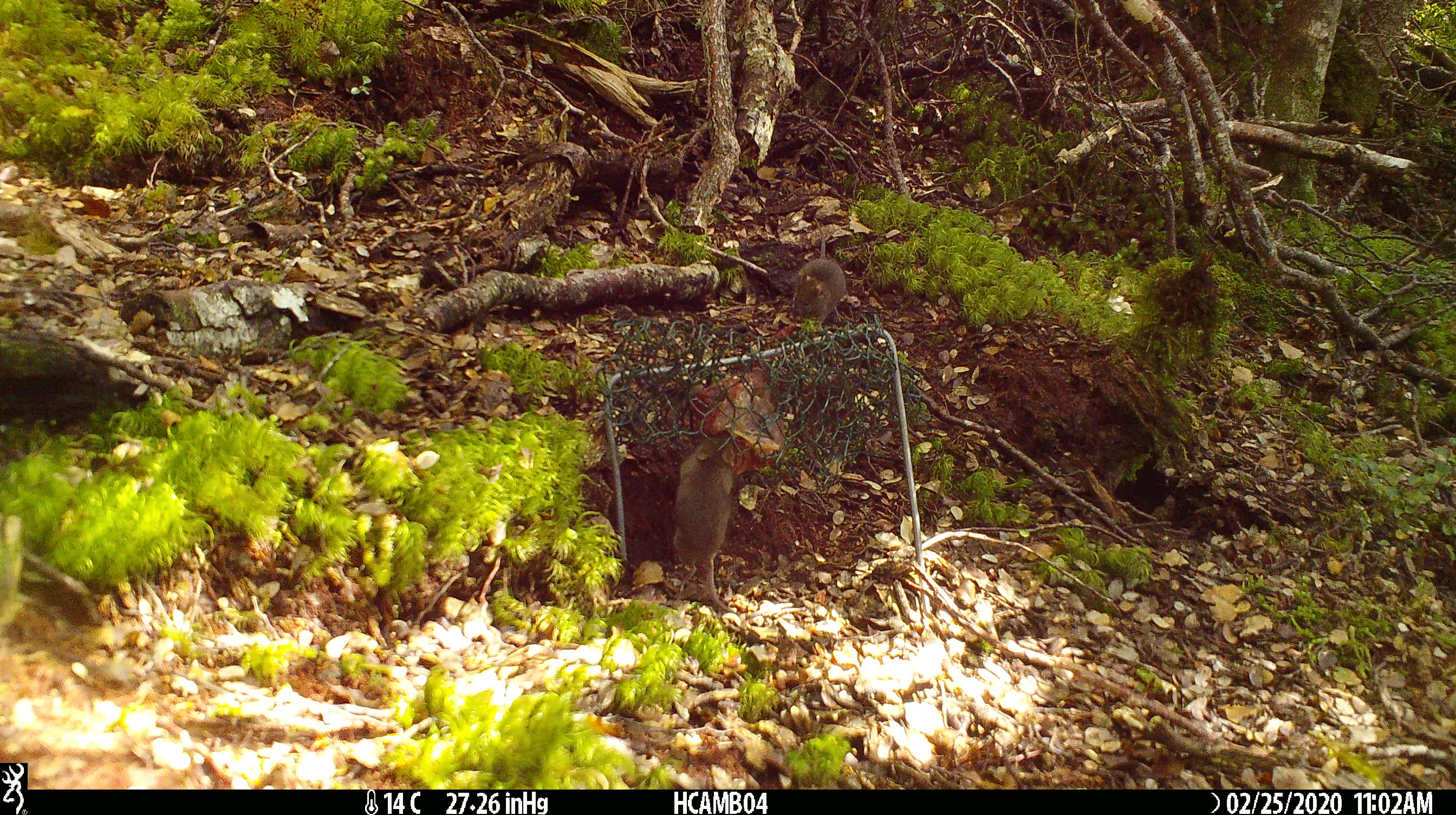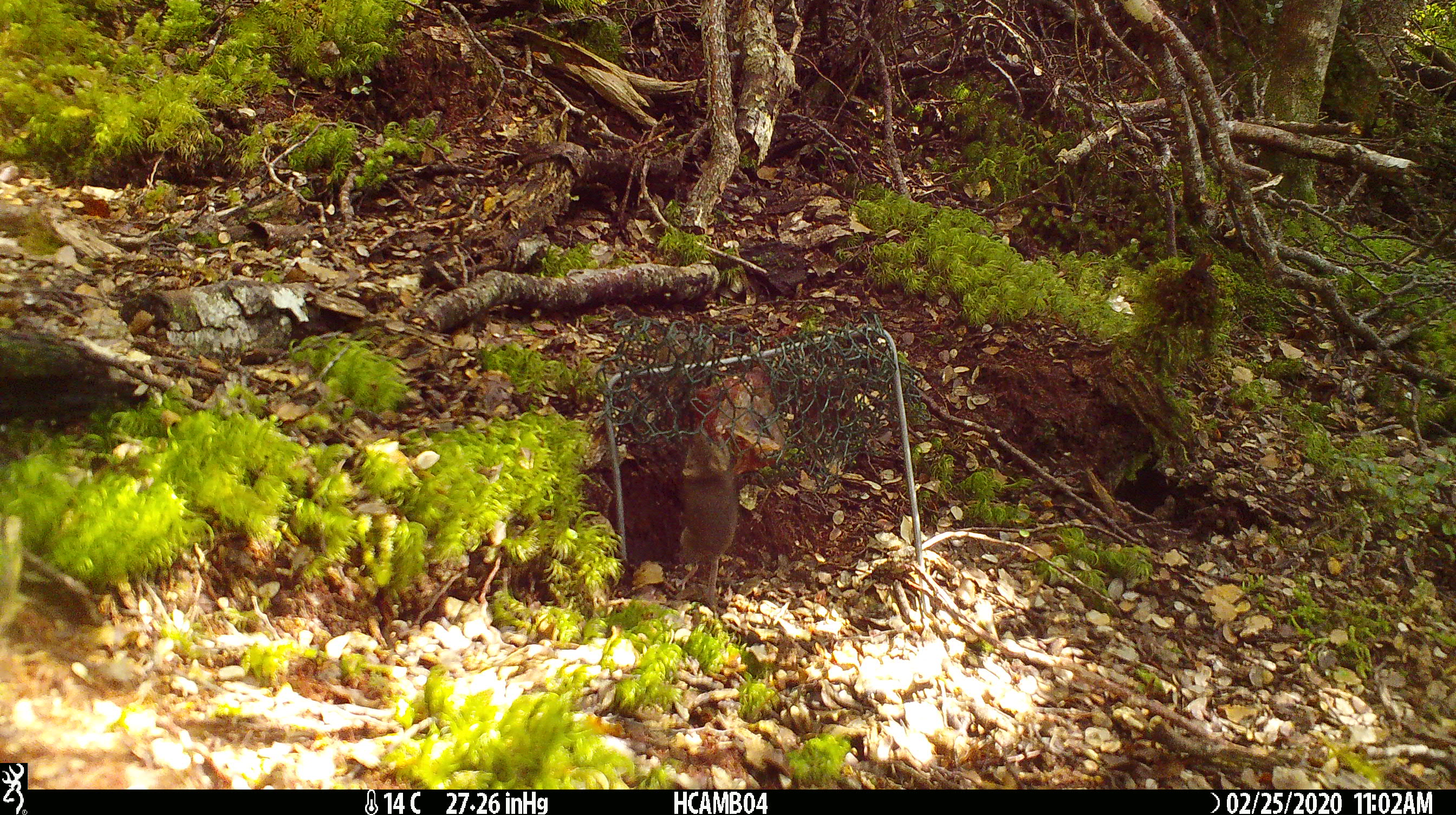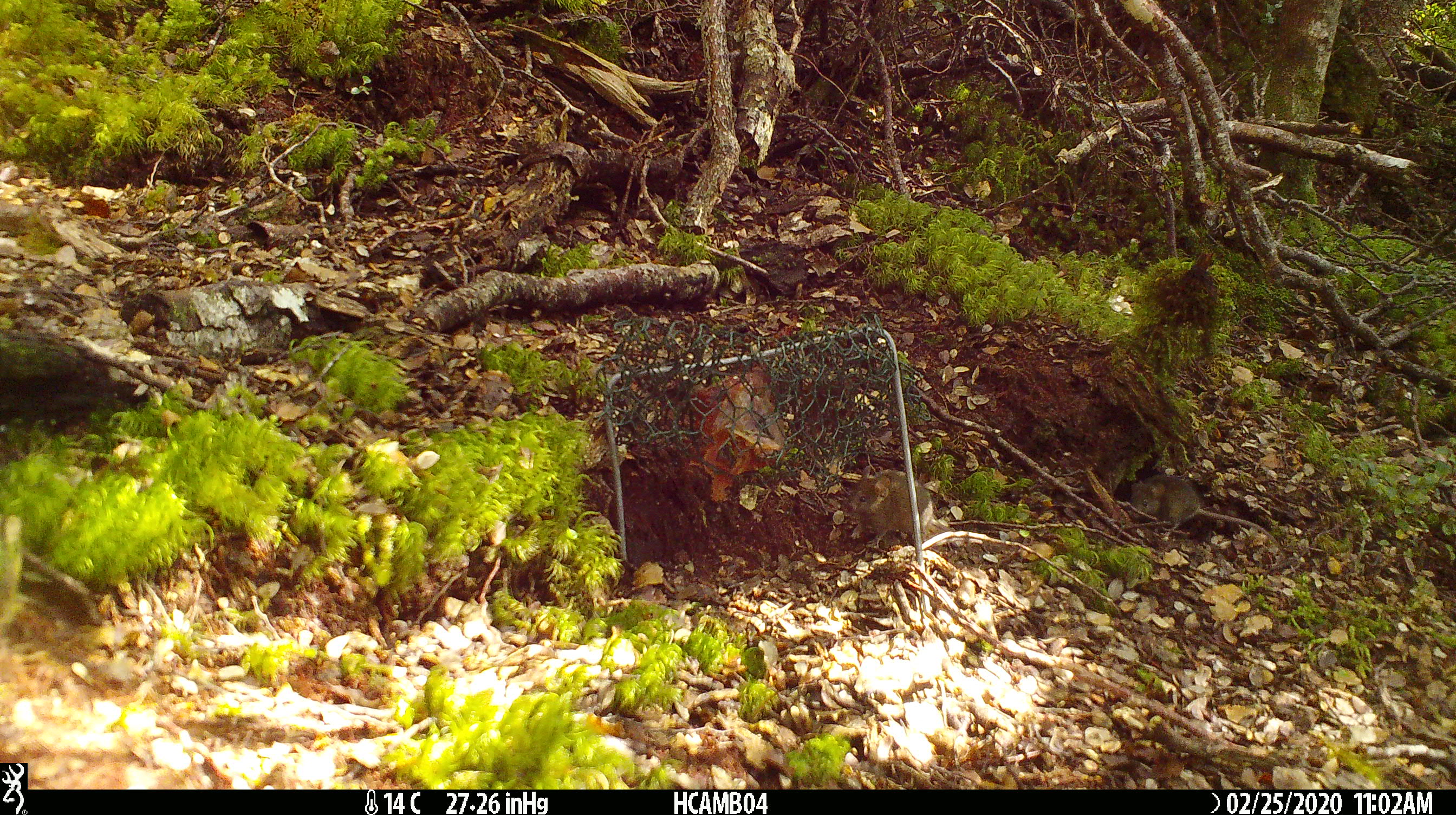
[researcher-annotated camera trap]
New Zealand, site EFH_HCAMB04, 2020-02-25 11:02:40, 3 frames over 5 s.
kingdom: Animalia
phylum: Chordata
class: Mammalia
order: Rodentia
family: Muridae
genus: Mus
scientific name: Mus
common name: mouse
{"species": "mouse (Mus)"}